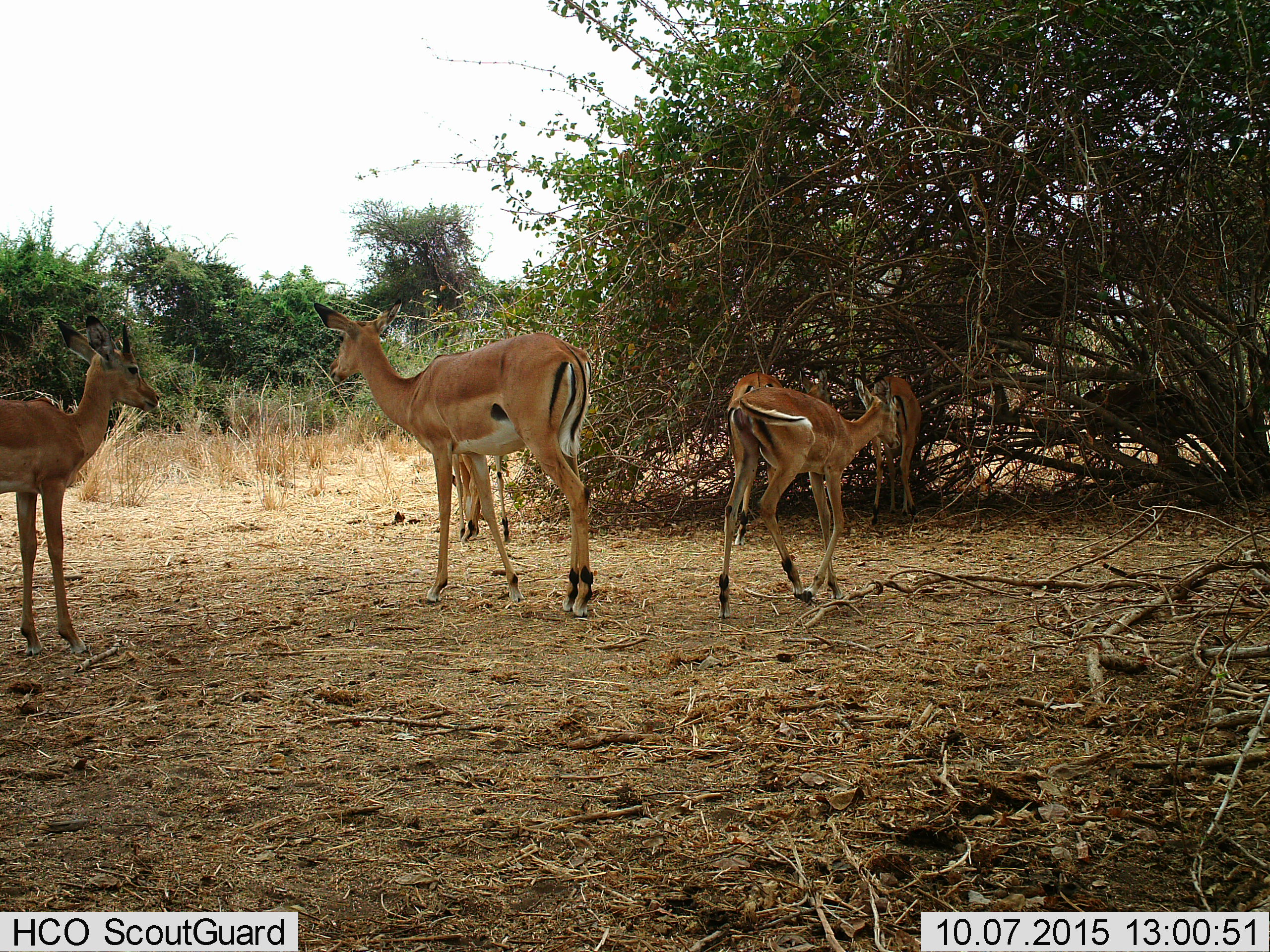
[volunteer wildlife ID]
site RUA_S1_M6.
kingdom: Animalia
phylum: Chordata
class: Mammalia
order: Artiodactyla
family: Bovidae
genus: Aepyceros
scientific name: Aepyceros melampus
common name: impala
Impala (Aepyceros melampus), count 6. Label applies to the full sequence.